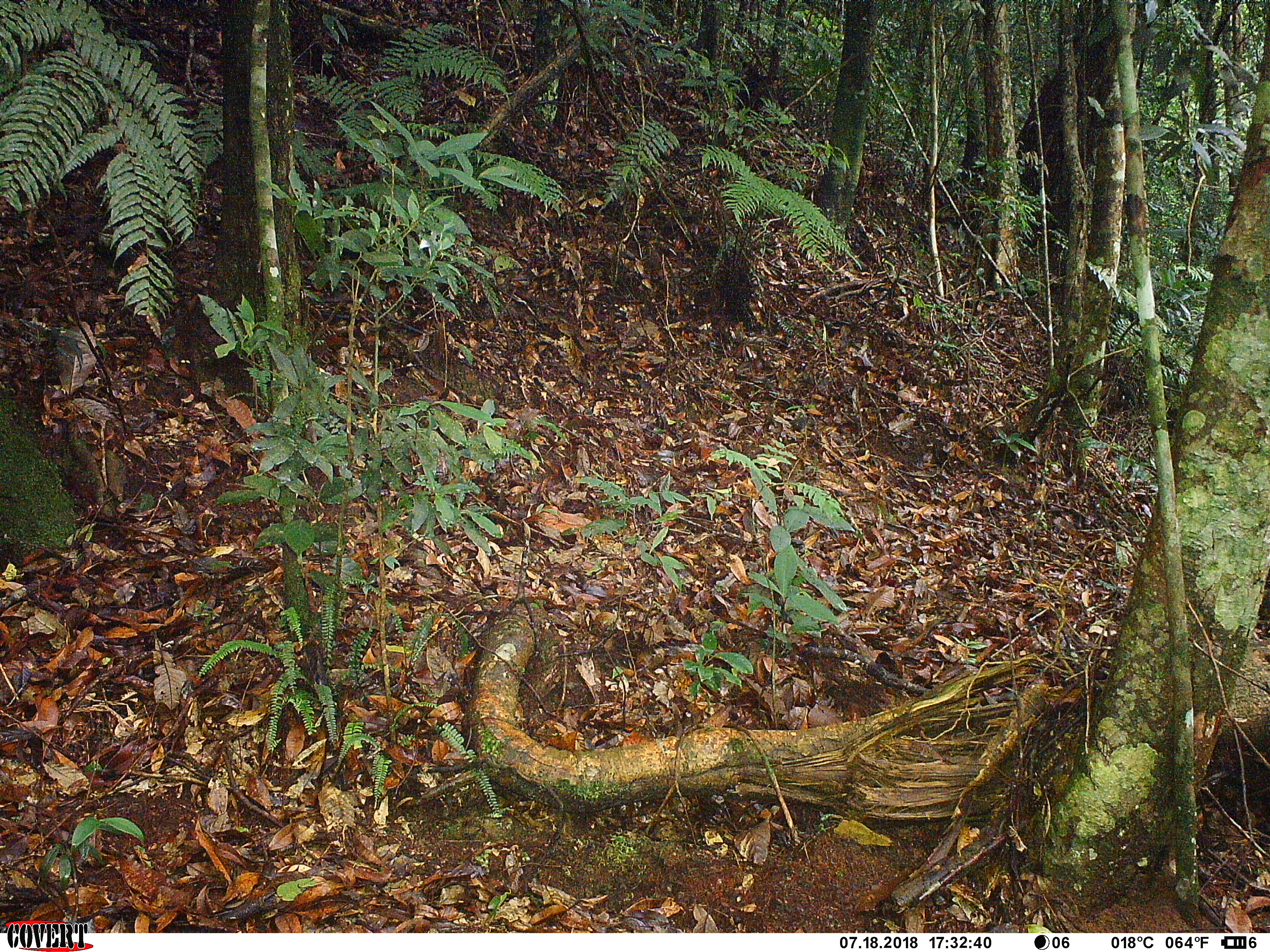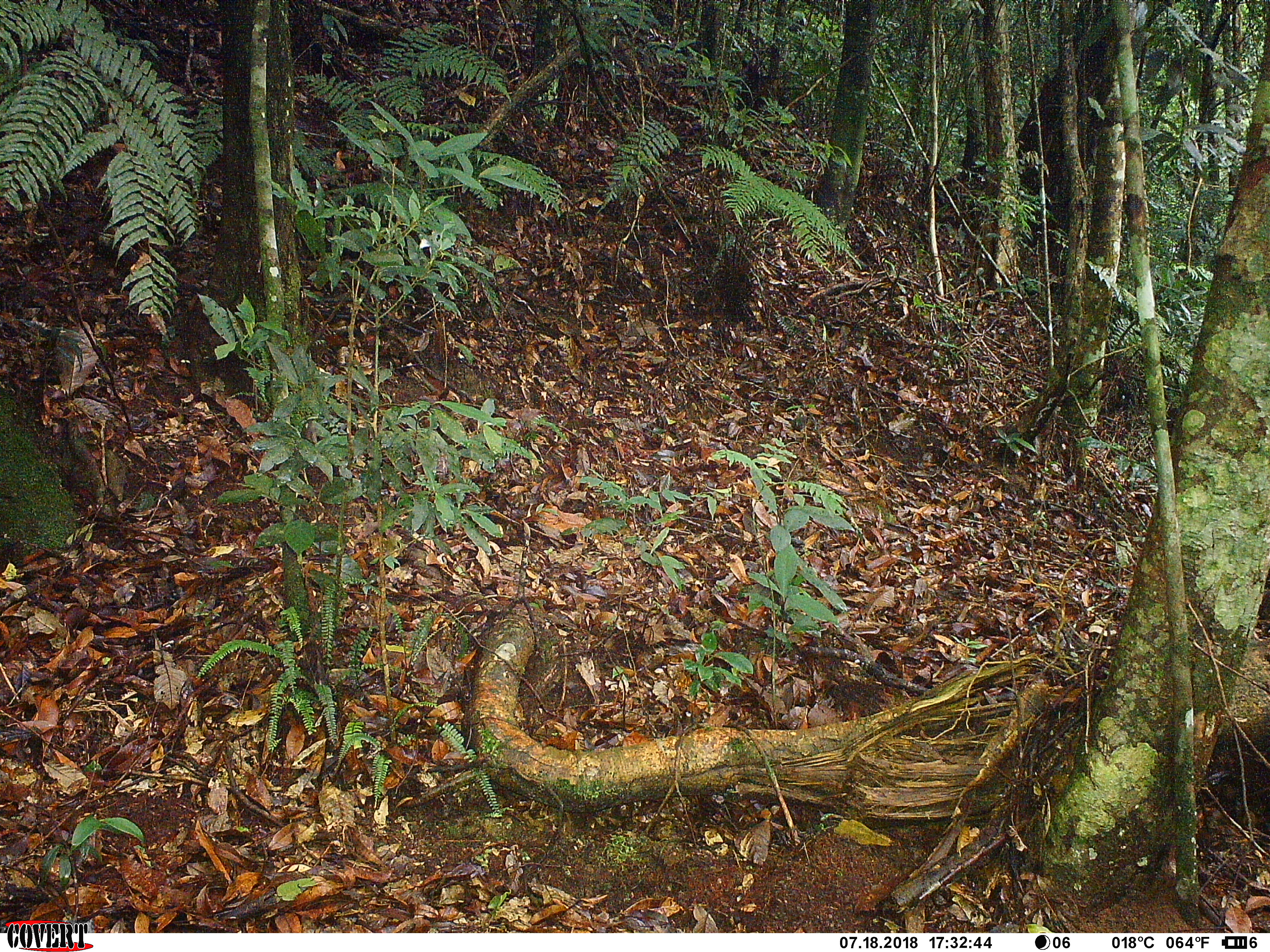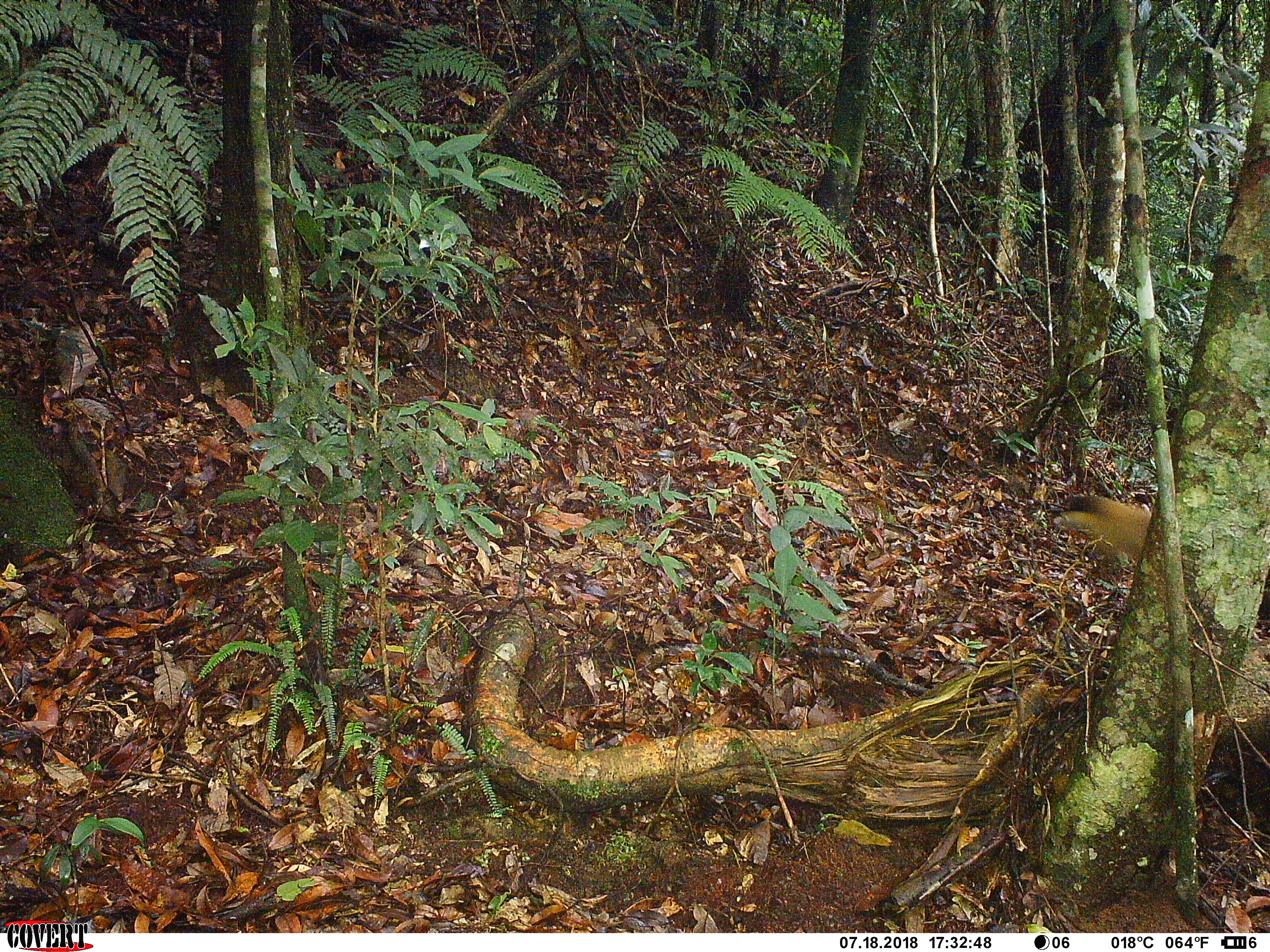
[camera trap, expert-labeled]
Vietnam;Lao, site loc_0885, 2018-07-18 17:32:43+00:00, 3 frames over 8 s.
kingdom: Animalia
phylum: Chordata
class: Mammalia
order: Carnivora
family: Mustelidae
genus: Martes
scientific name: Martes flavigula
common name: yellow-throated marten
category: yellow throated marten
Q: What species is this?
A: Yellow throated marten (yellow-throated marten) (Martes flavigula).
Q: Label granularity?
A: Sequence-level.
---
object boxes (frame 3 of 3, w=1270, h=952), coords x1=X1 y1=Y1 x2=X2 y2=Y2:
yellow throated marten: x1=1047 y1=489 x2=1155 y2=565